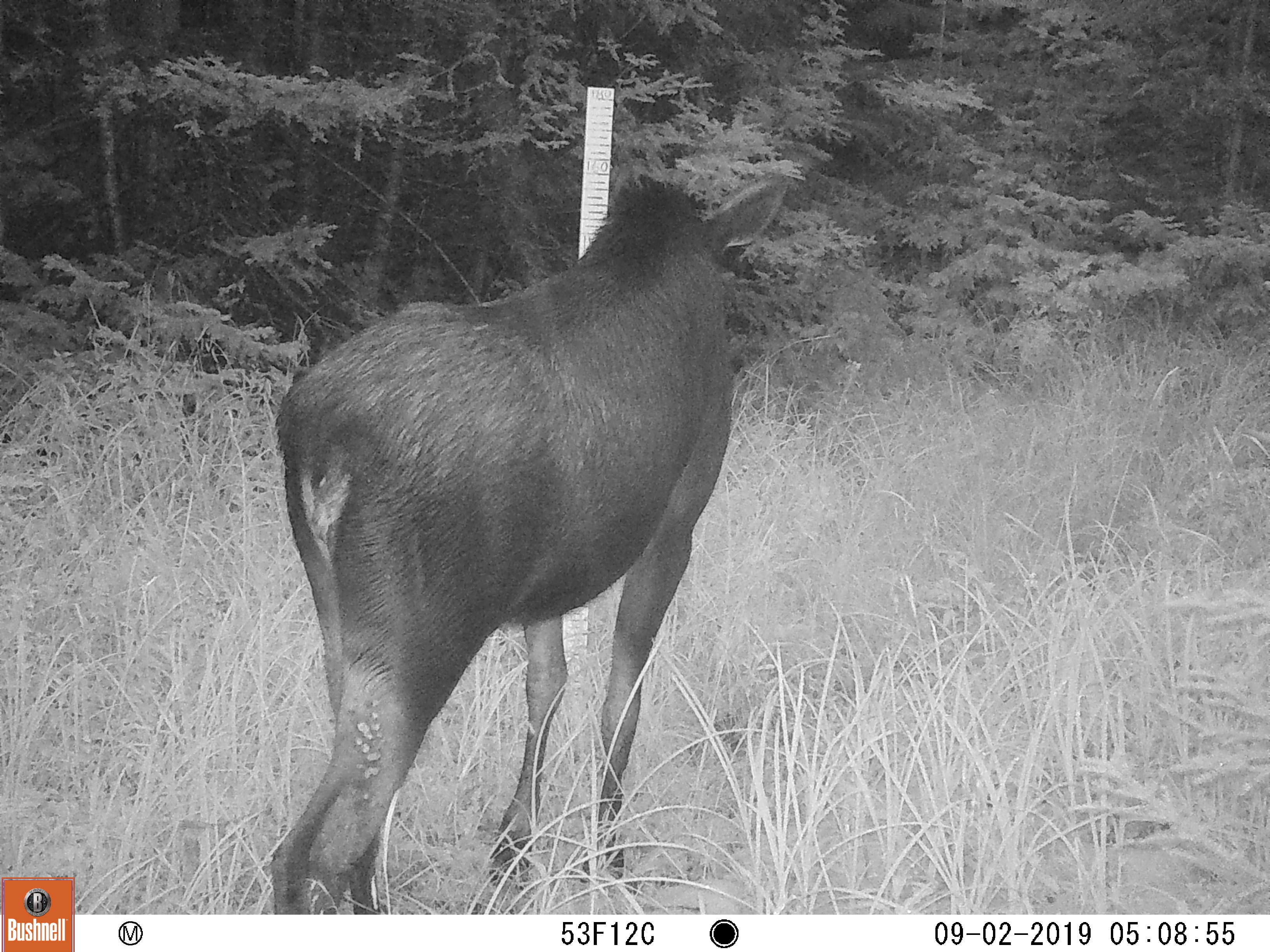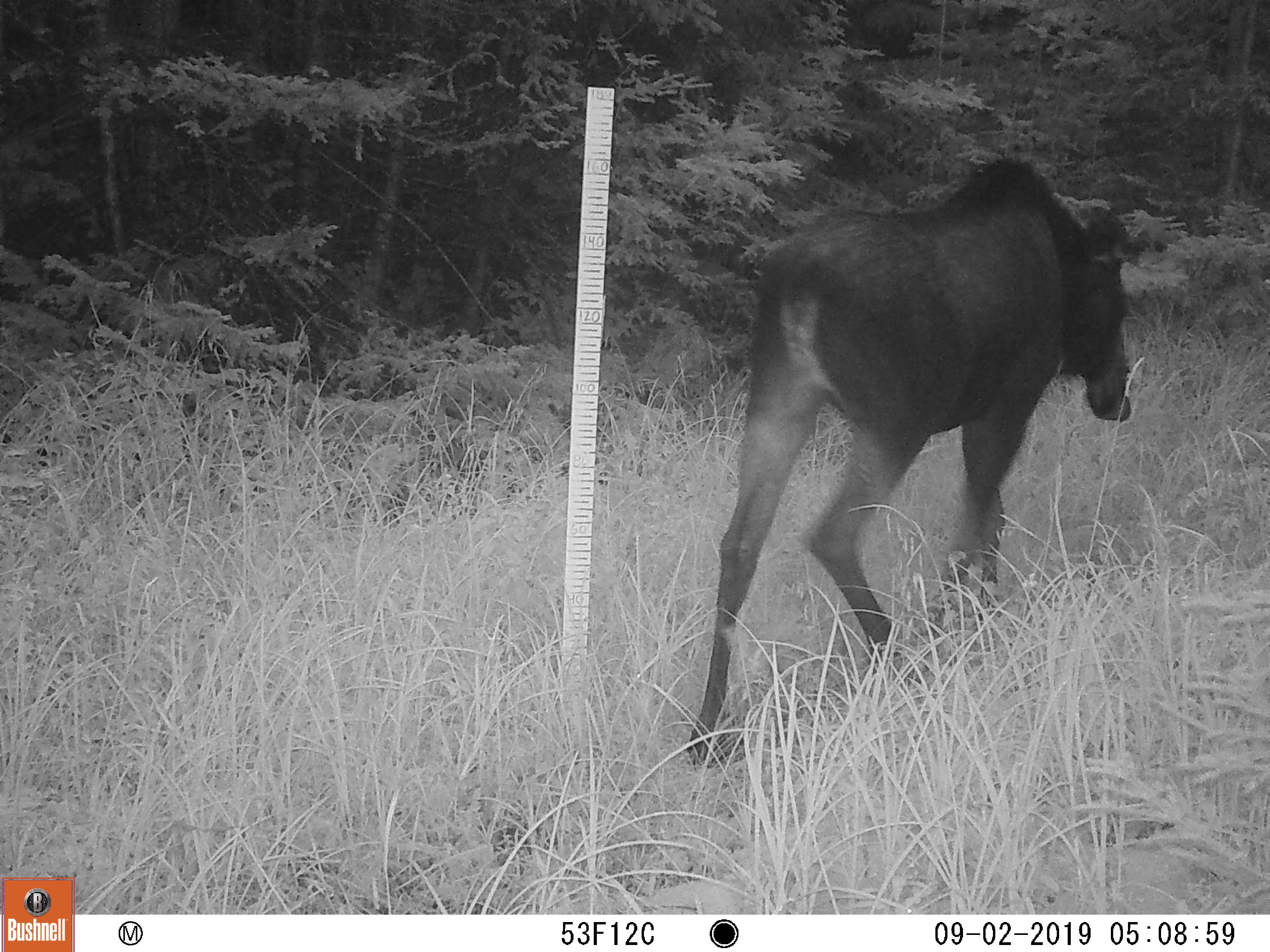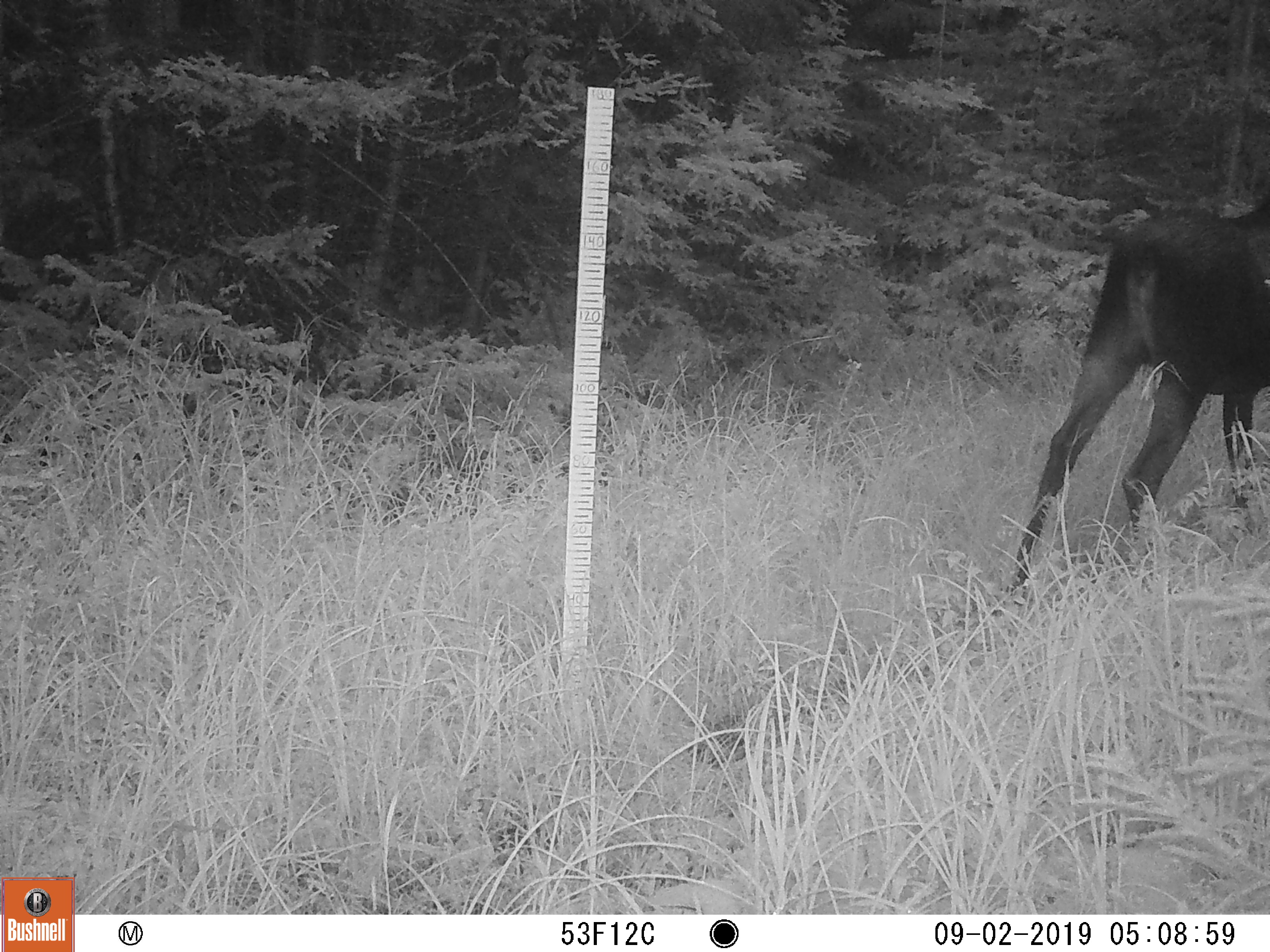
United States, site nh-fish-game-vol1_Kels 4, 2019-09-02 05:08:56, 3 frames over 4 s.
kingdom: Animalia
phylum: Chordata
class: Mammalia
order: Artiodactyla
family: Cervidae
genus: Alces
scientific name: Alces alces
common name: moose